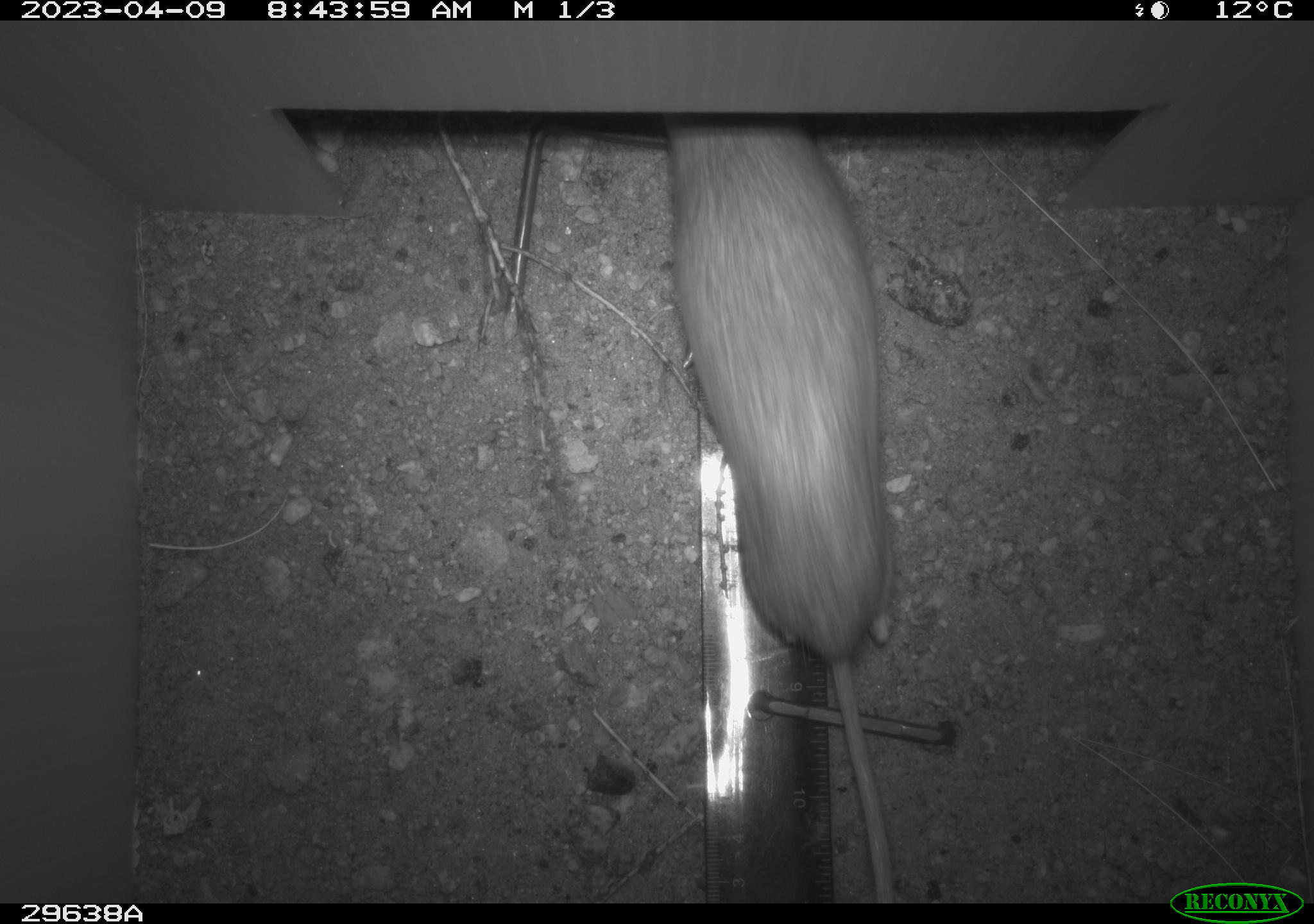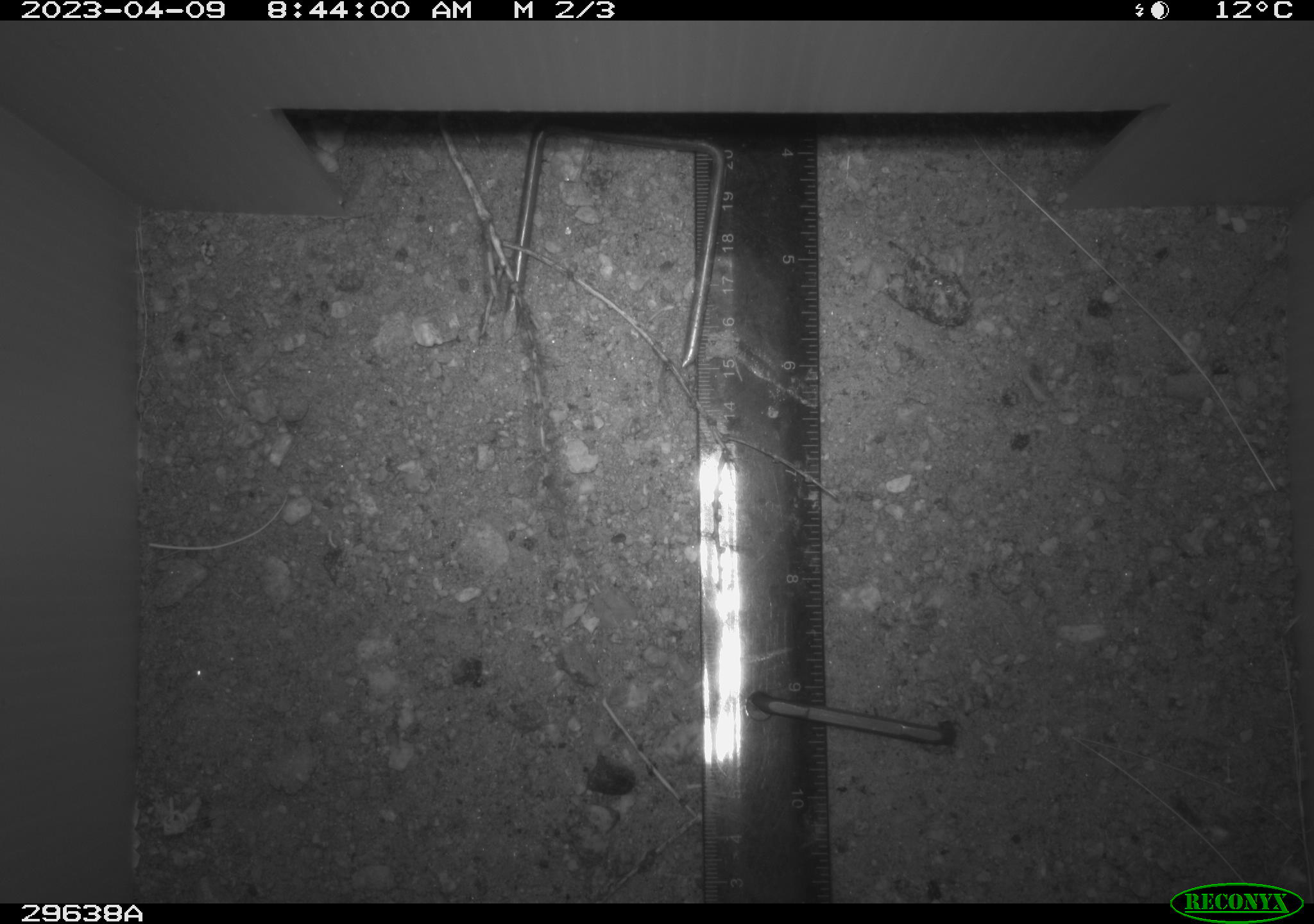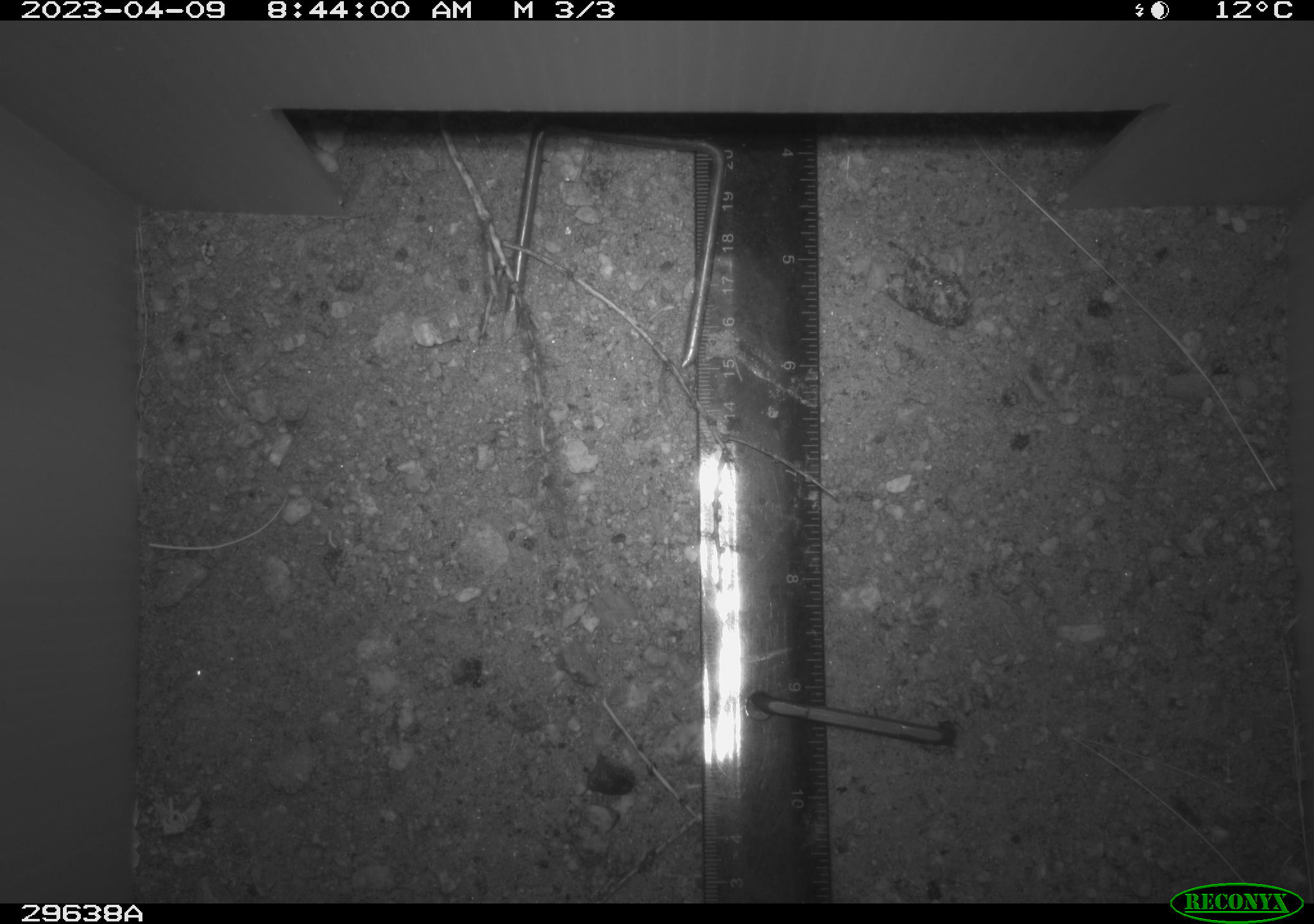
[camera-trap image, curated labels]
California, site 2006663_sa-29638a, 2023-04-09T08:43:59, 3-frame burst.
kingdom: Animalia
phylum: Chordata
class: Mammalia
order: Rodentia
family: Cricetidae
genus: Neotoma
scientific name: Neotoma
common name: pack rat or woodrat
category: neotoma species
Neotoma species (pack rat or woodrat) (Neotoma).